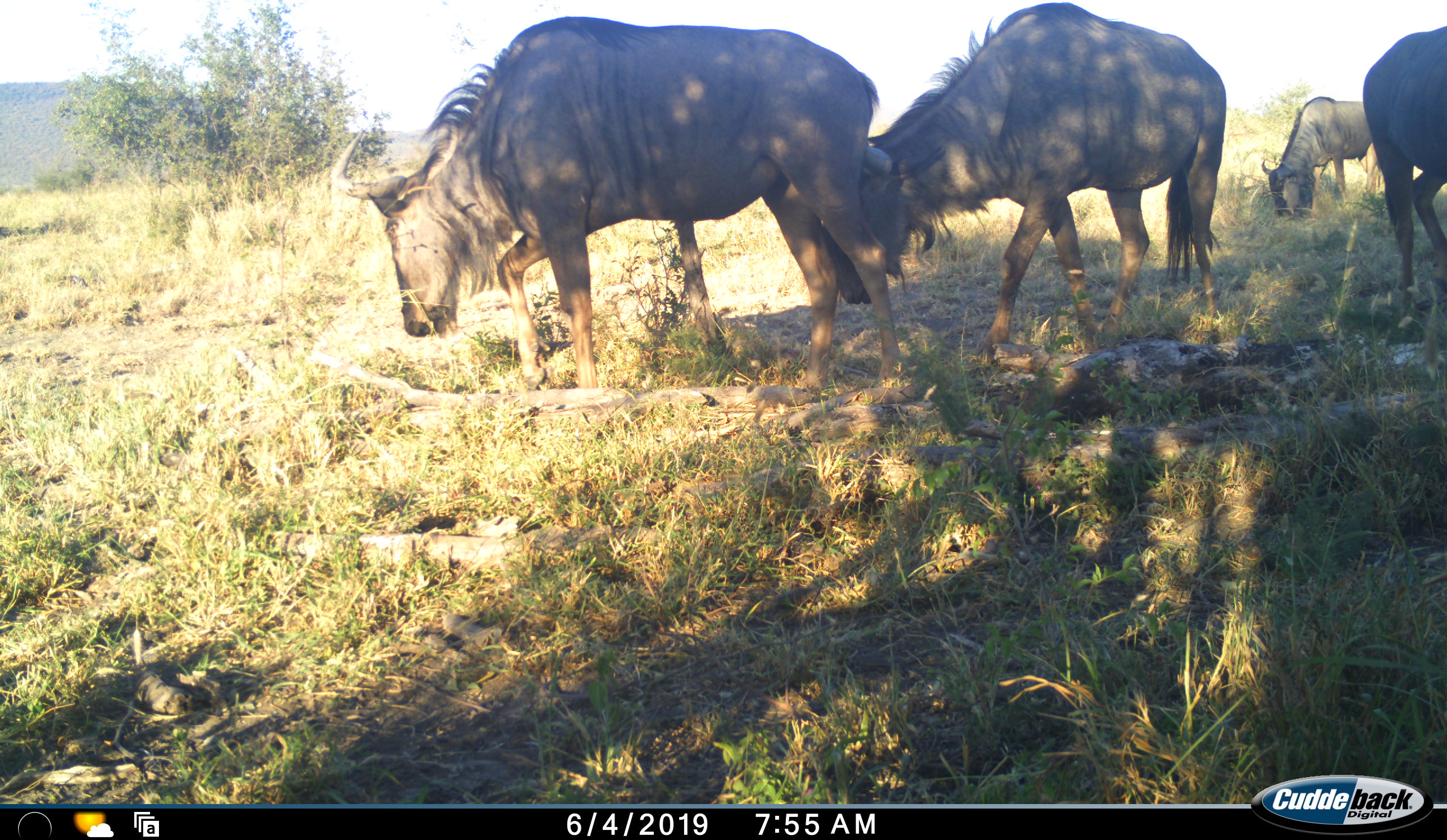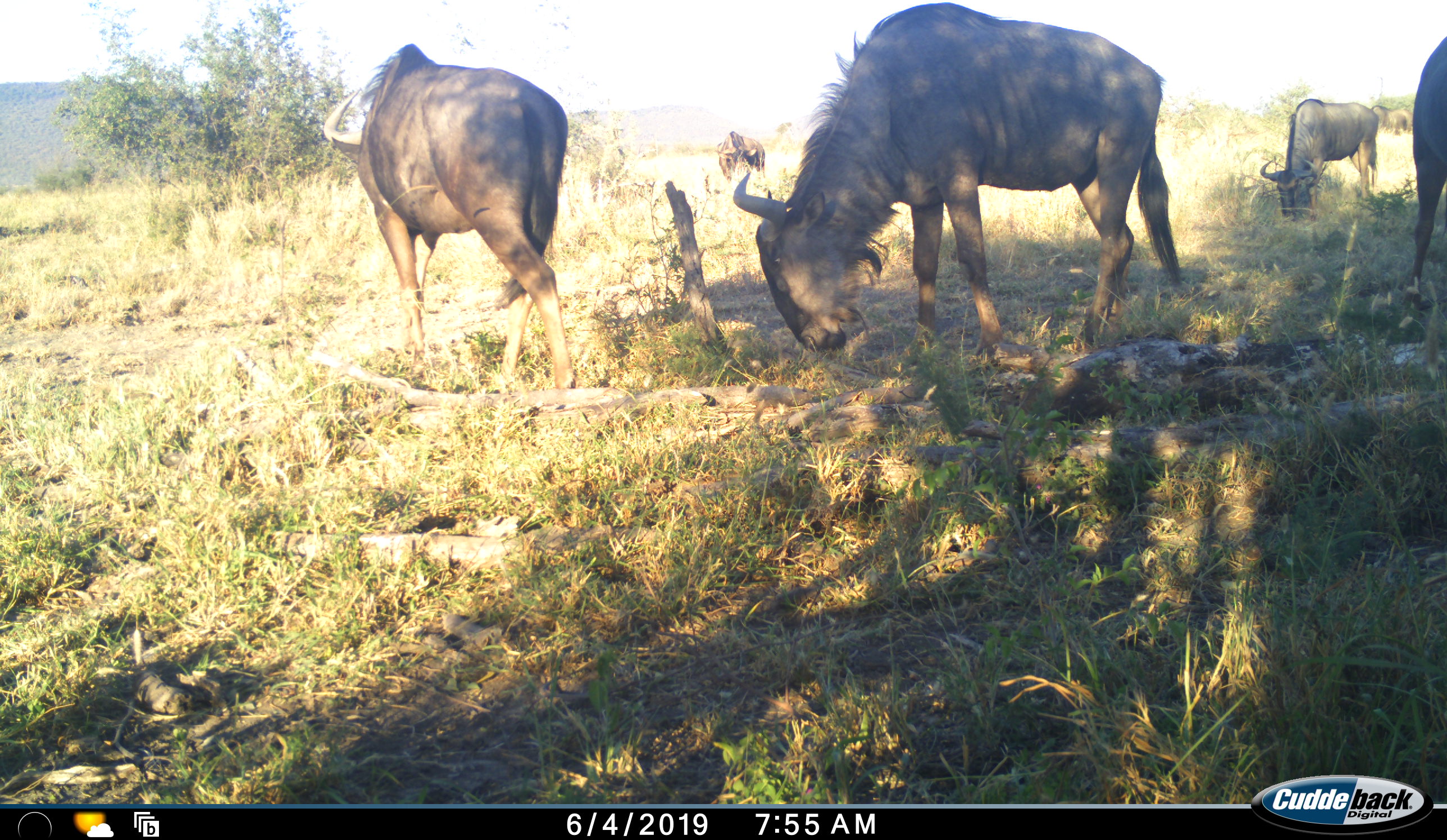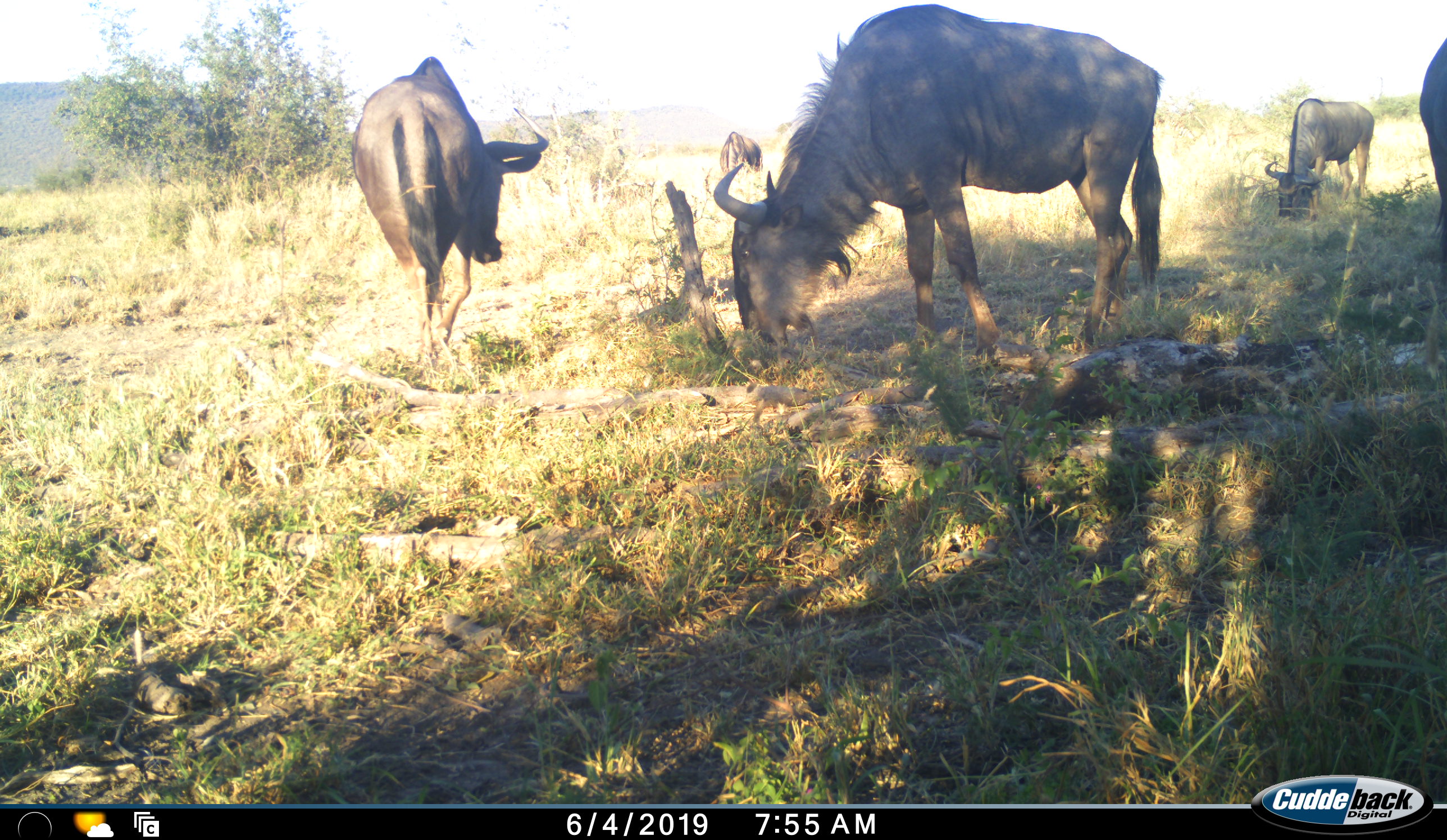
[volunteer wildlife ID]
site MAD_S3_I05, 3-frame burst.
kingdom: Animalia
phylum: Chordata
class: Mammalia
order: Artiodactyla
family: Bovidae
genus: Connochaetes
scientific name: Connochaetes taurinus taurinus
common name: blue wildebeest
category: wildebeestblue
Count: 5.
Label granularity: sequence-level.